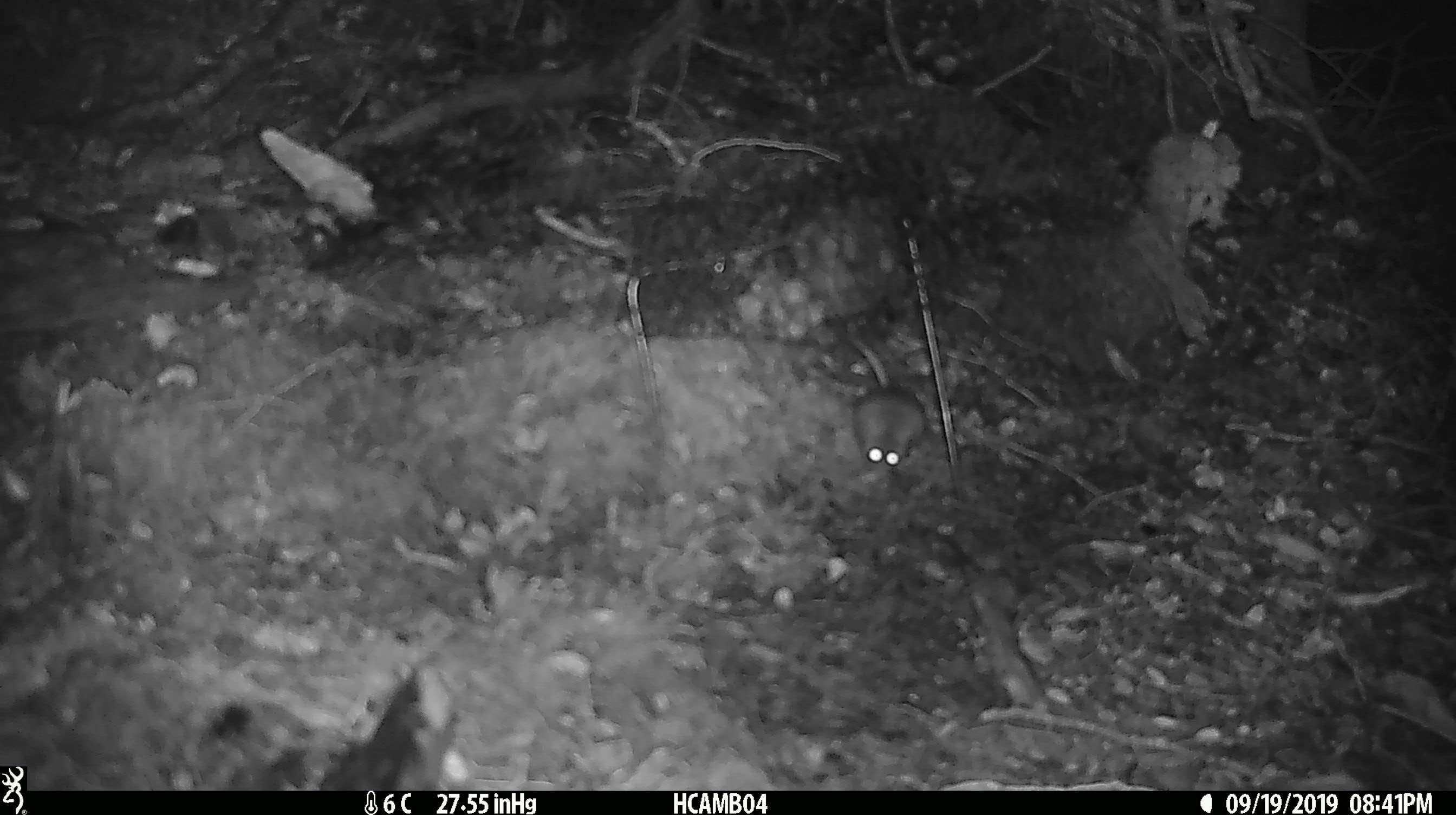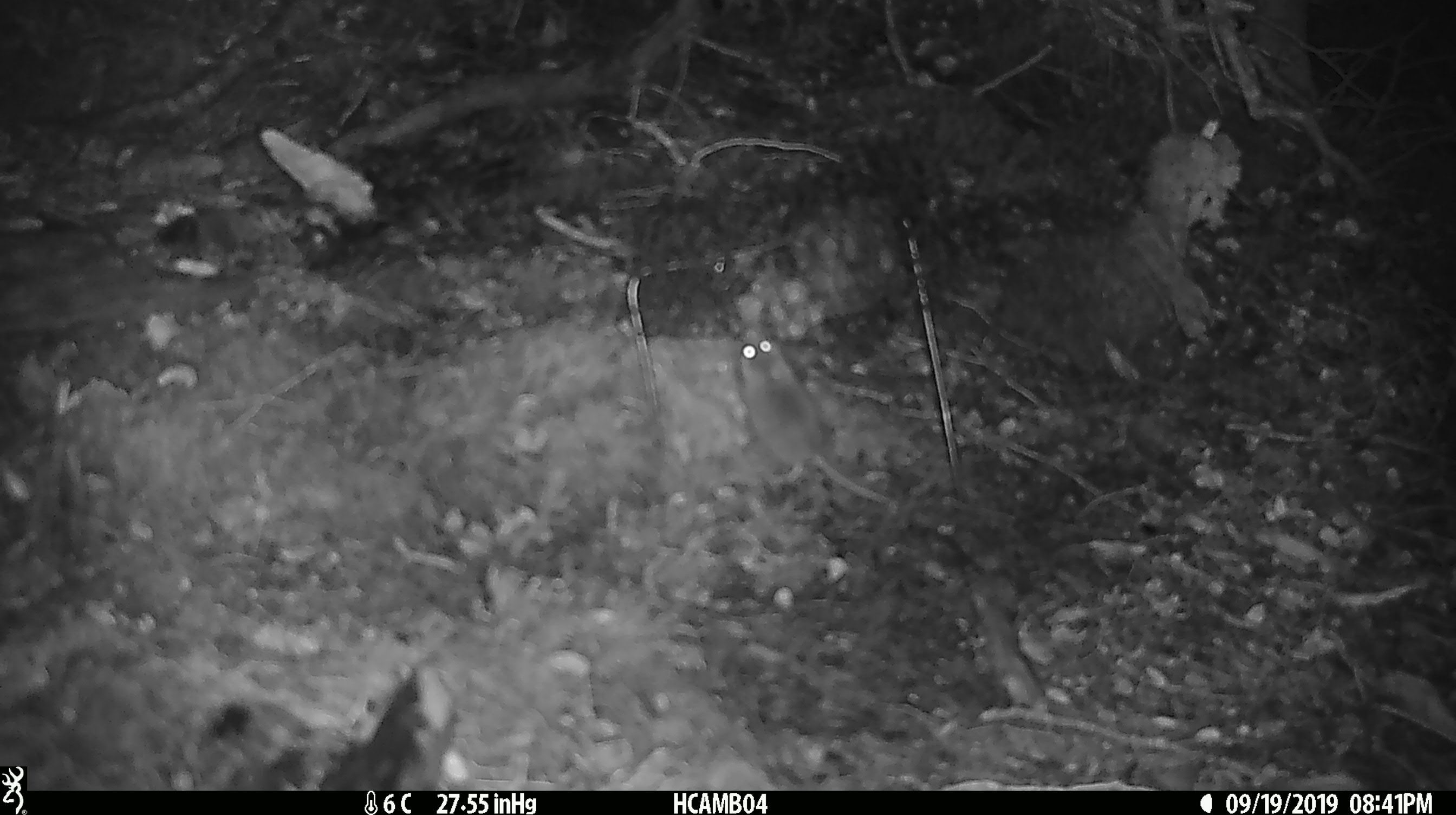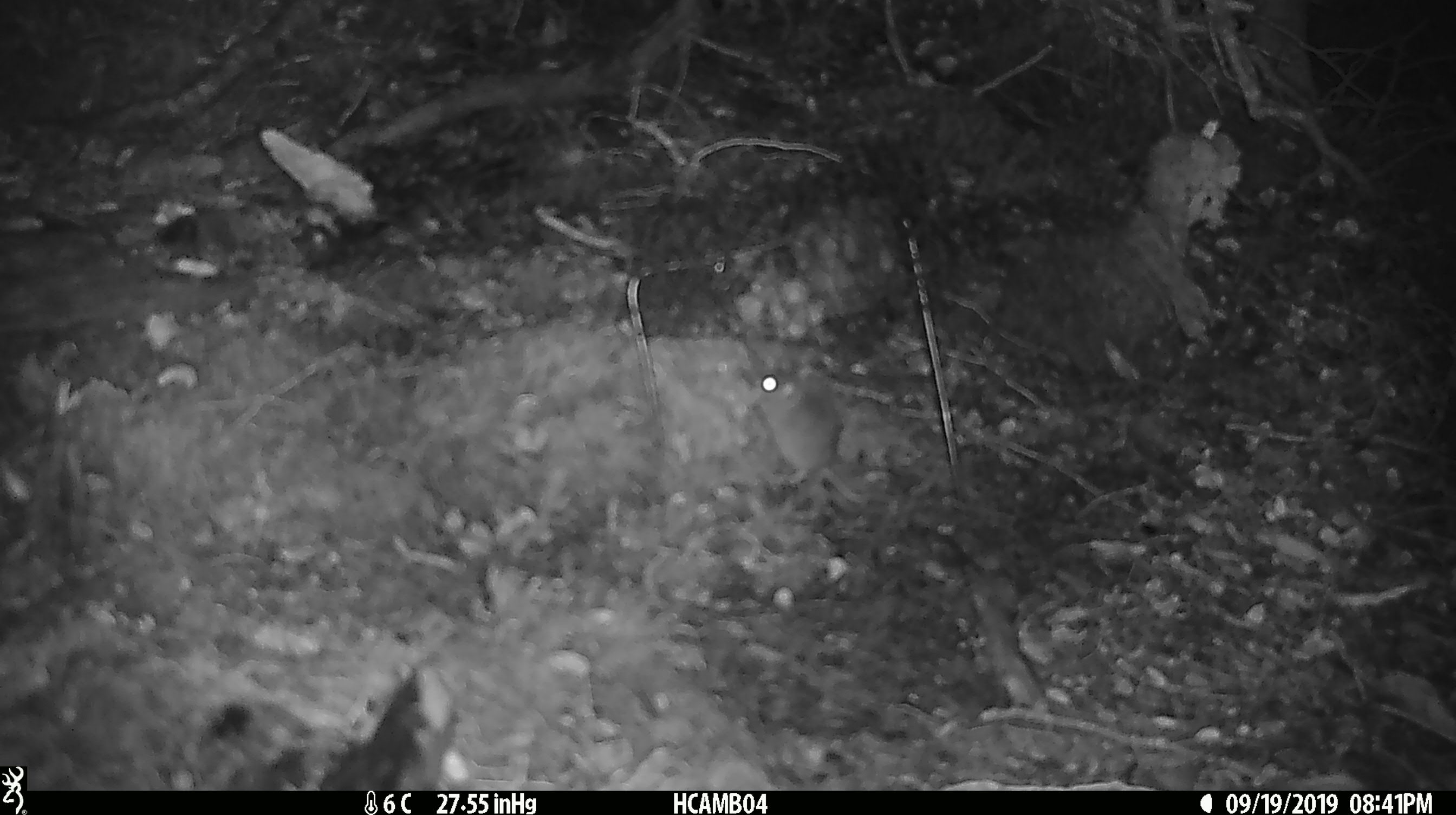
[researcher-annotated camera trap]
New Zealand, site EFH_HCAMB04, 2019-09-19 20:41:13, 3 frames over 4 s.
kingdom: Animalia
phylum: Chordata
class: Mammalia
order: Rodentia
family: Muridae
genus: Mus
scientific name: Mus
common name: mouse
Mouse (Mus).